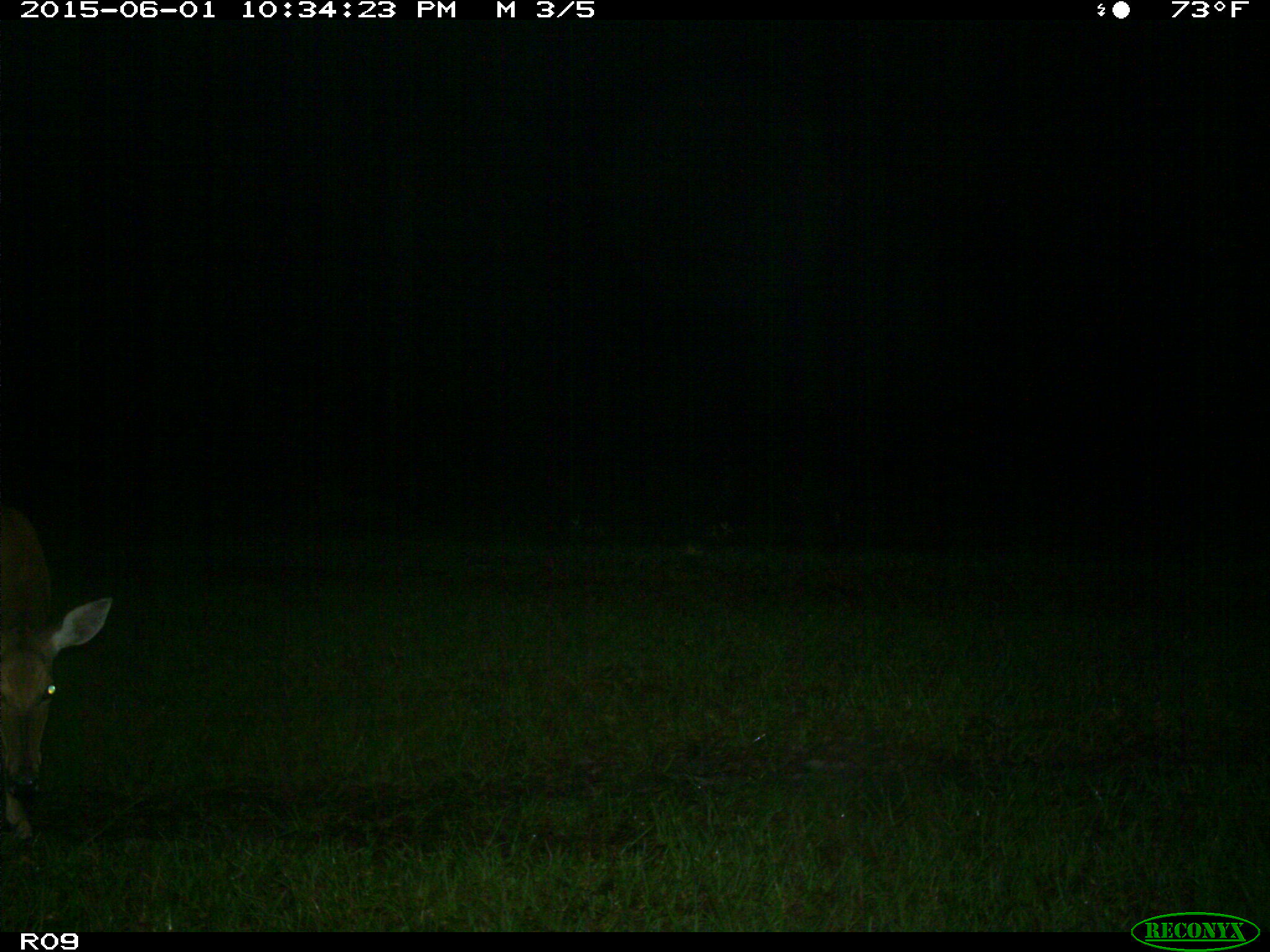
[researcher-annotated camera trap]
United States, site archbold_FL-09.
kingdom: Animalia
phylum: Chordata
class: Mammalia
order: Artiodactyla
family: Cervidae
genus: Odocoileus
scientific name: Odocoileus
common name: deer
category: unidentified deer